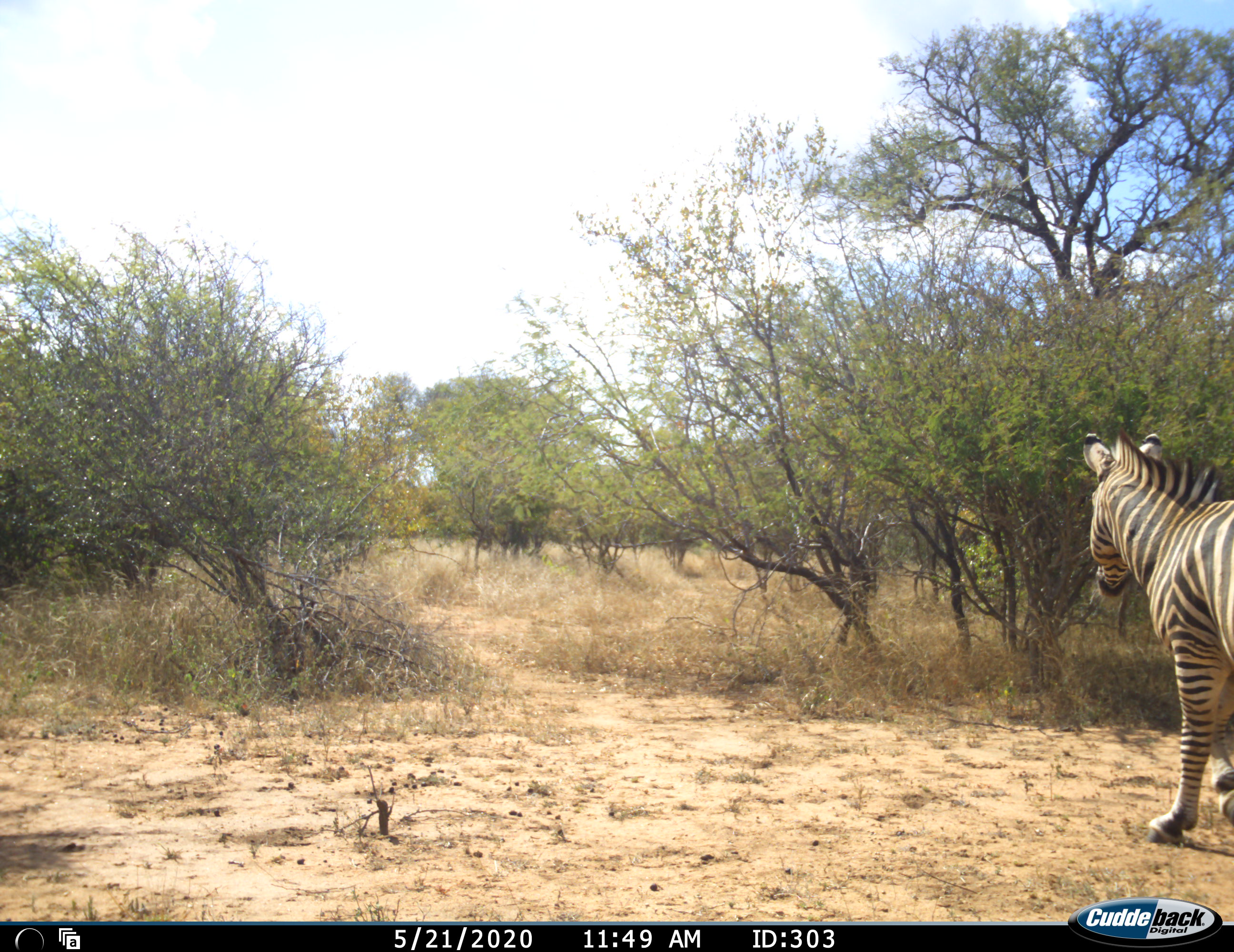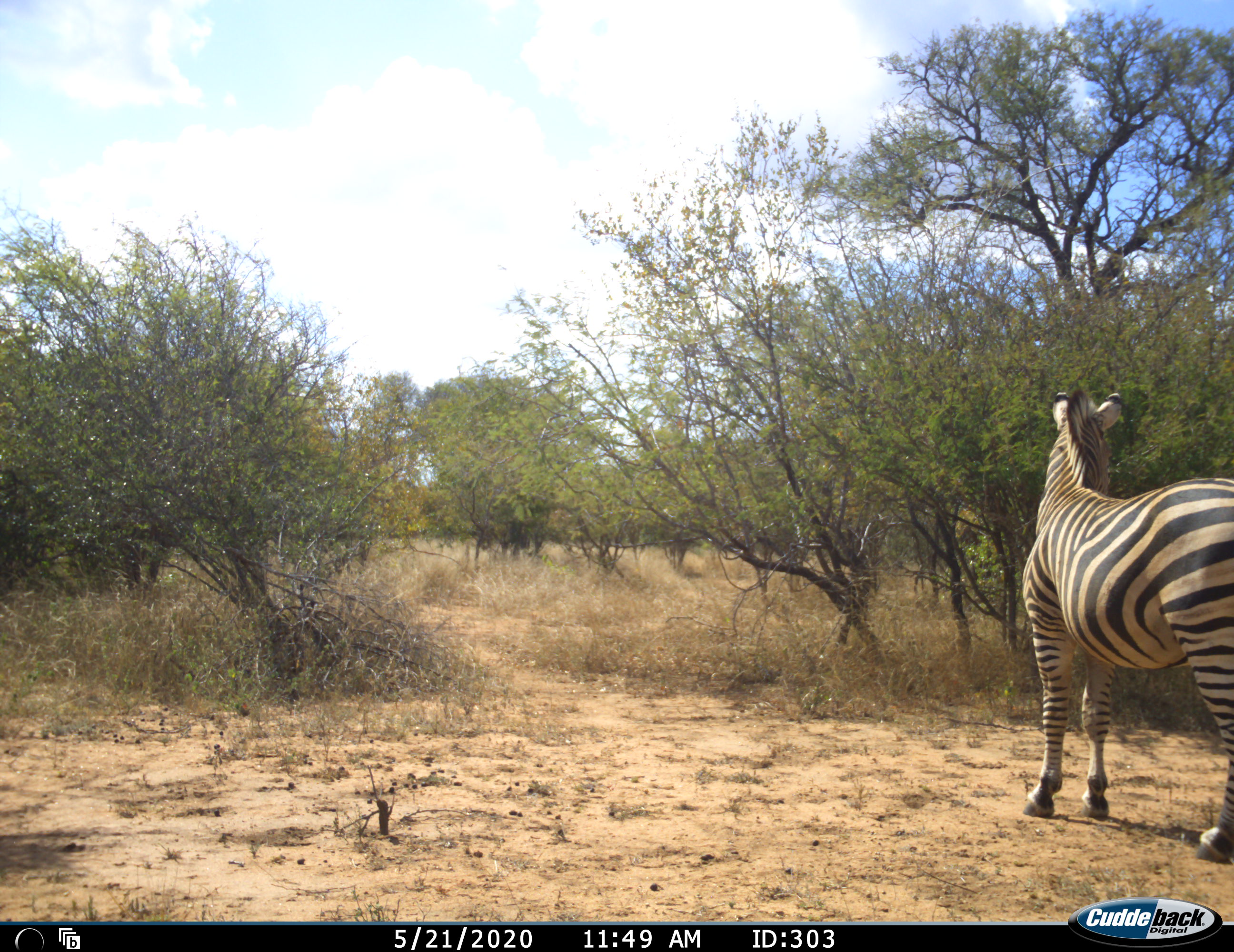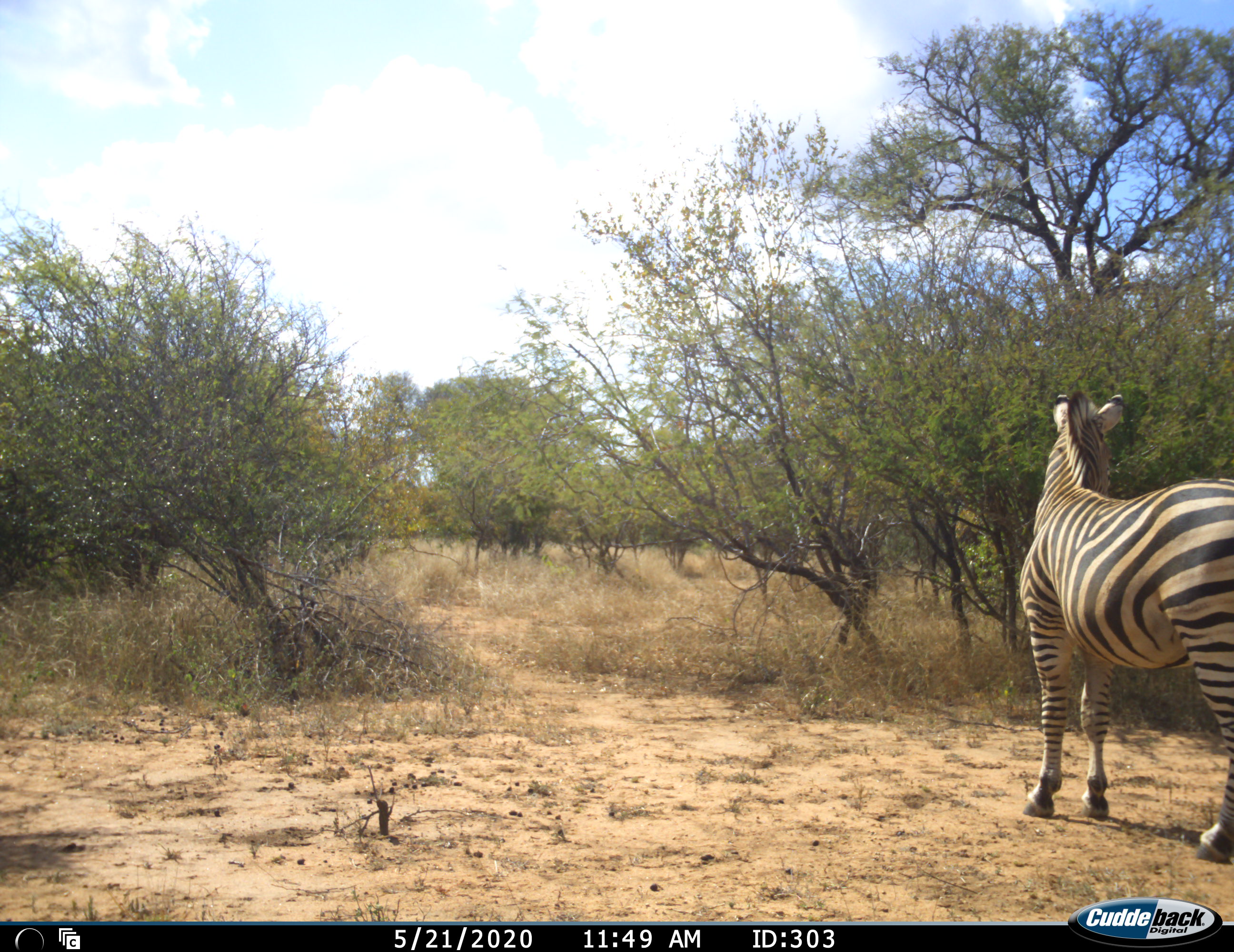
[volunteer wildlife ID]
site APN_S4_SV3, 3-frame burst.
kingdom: Animalia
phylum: Chordata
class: Mammalia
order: Perissodactyla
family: Equidae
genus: Equus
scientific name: Equus quagga burchellii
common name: burchell's zebra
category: zebraburchells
Zebraburchells (burchell's zebra) (Equus quagga burchellii), count 1. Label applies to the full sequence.